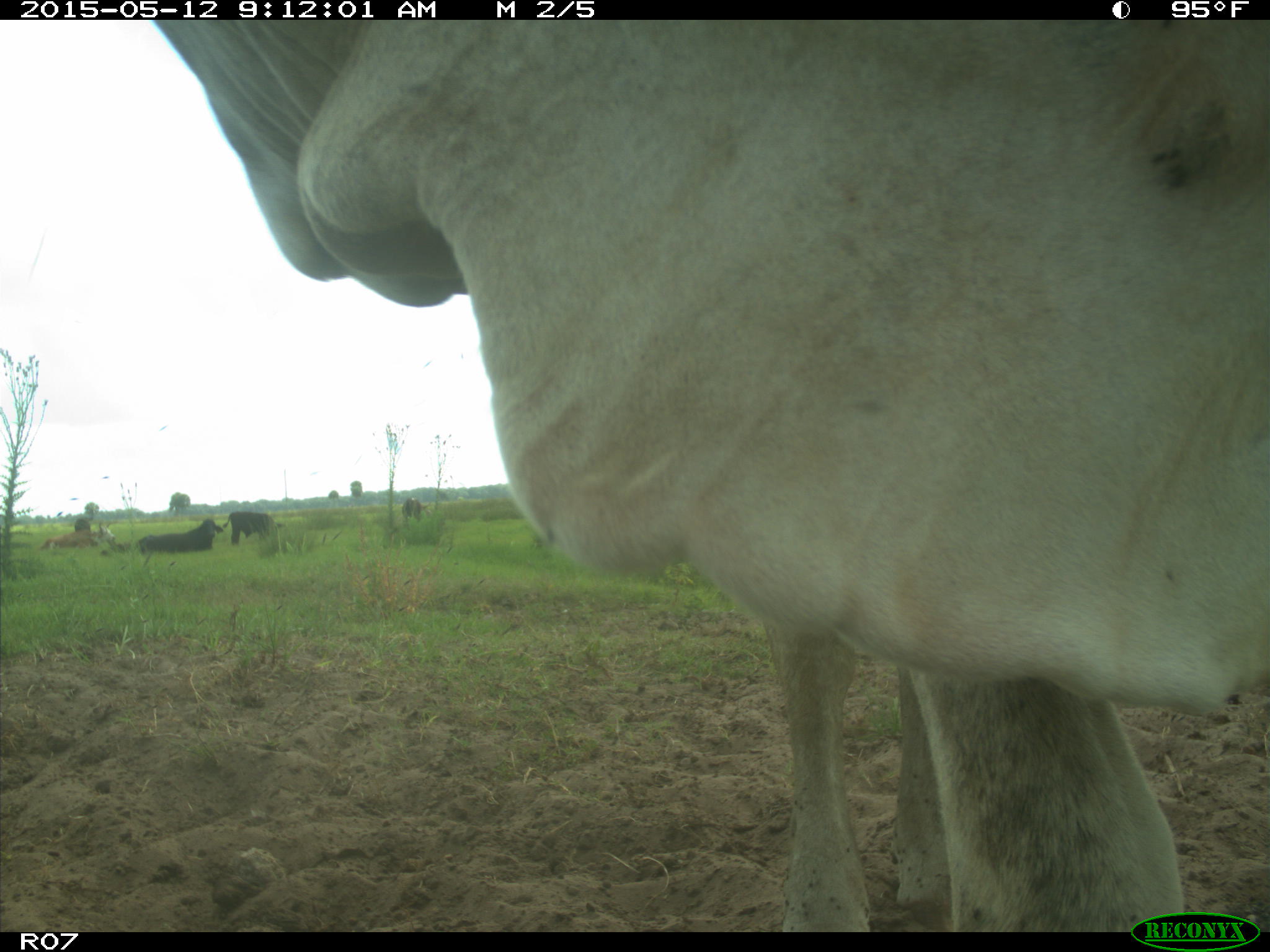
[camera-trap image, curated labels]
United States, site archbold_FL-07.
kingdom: Animalia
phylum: Chordata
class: Mammalia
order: Artiodactyla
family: Bovidae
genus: Bos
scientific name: Bos taurus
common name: domestic cow